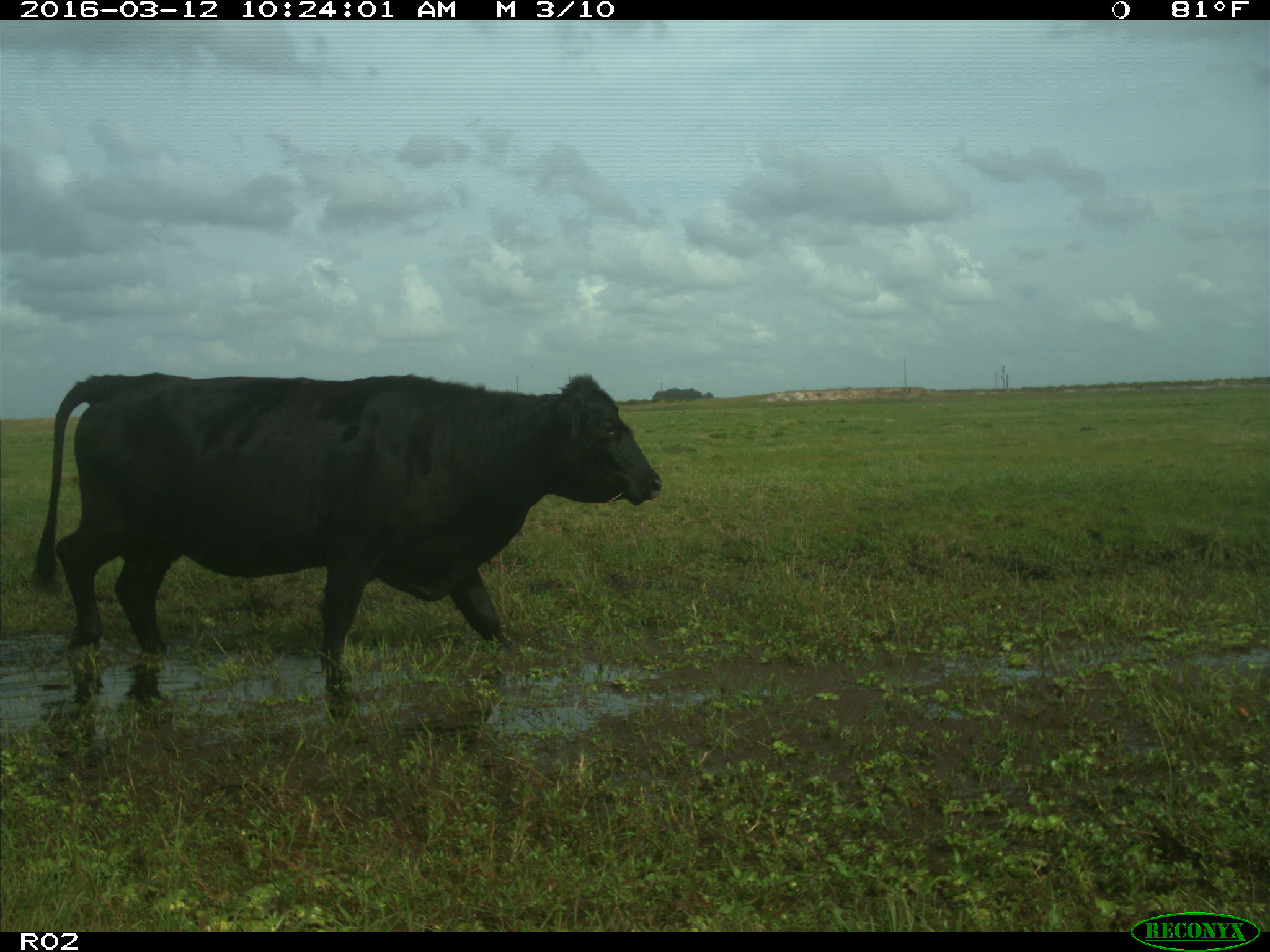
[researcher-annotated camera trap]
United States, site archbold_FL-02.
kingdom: Animalia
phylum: Chordata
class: Mammalia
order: Artiodactyla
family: Bovidae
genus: Bos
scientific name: Bos taurus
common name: domestic cow